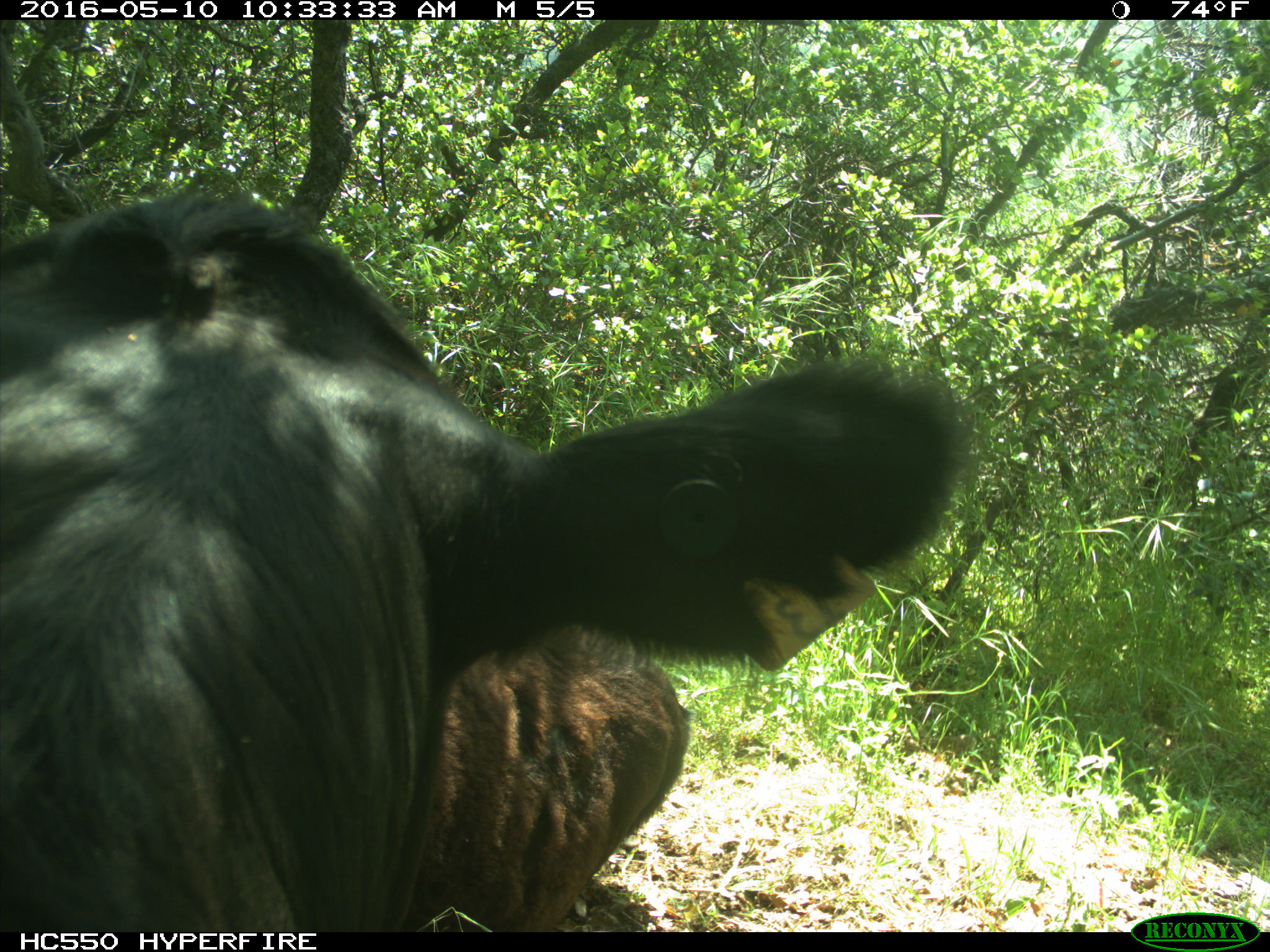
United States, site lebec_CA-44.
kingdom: Animalia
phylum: Chordata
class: Mammalia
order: Artiodactyla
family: Bovidae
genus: Bos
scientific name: Bos taurus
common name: domestic cow